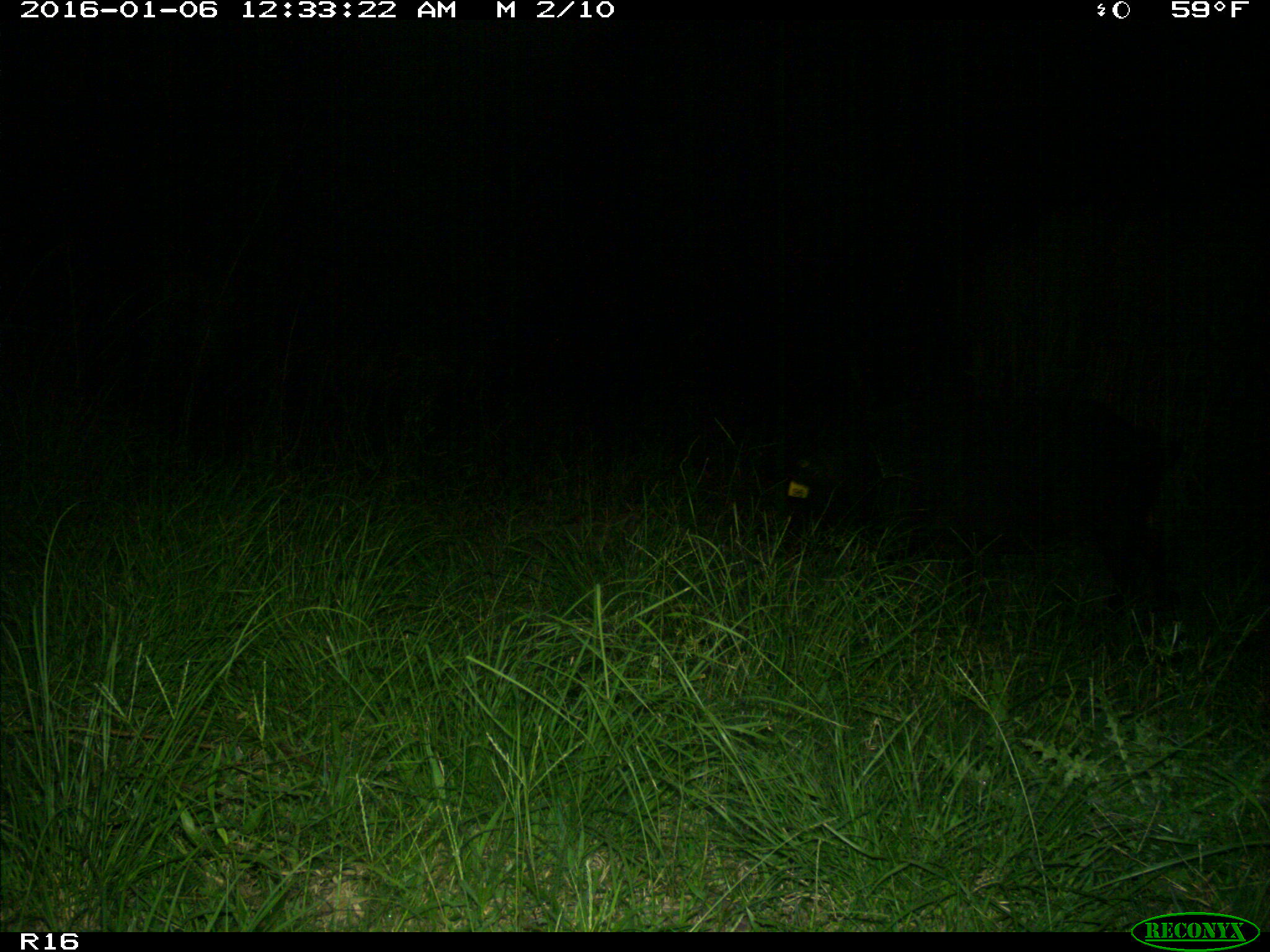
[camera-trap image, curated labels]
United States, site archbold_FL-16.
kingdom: Animalia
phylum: Chordata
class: Mammalia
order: Artiodactyla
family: Suidae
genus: Sus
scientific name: Sus scrofa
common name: wild boar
Sus scrofa (wild boar).